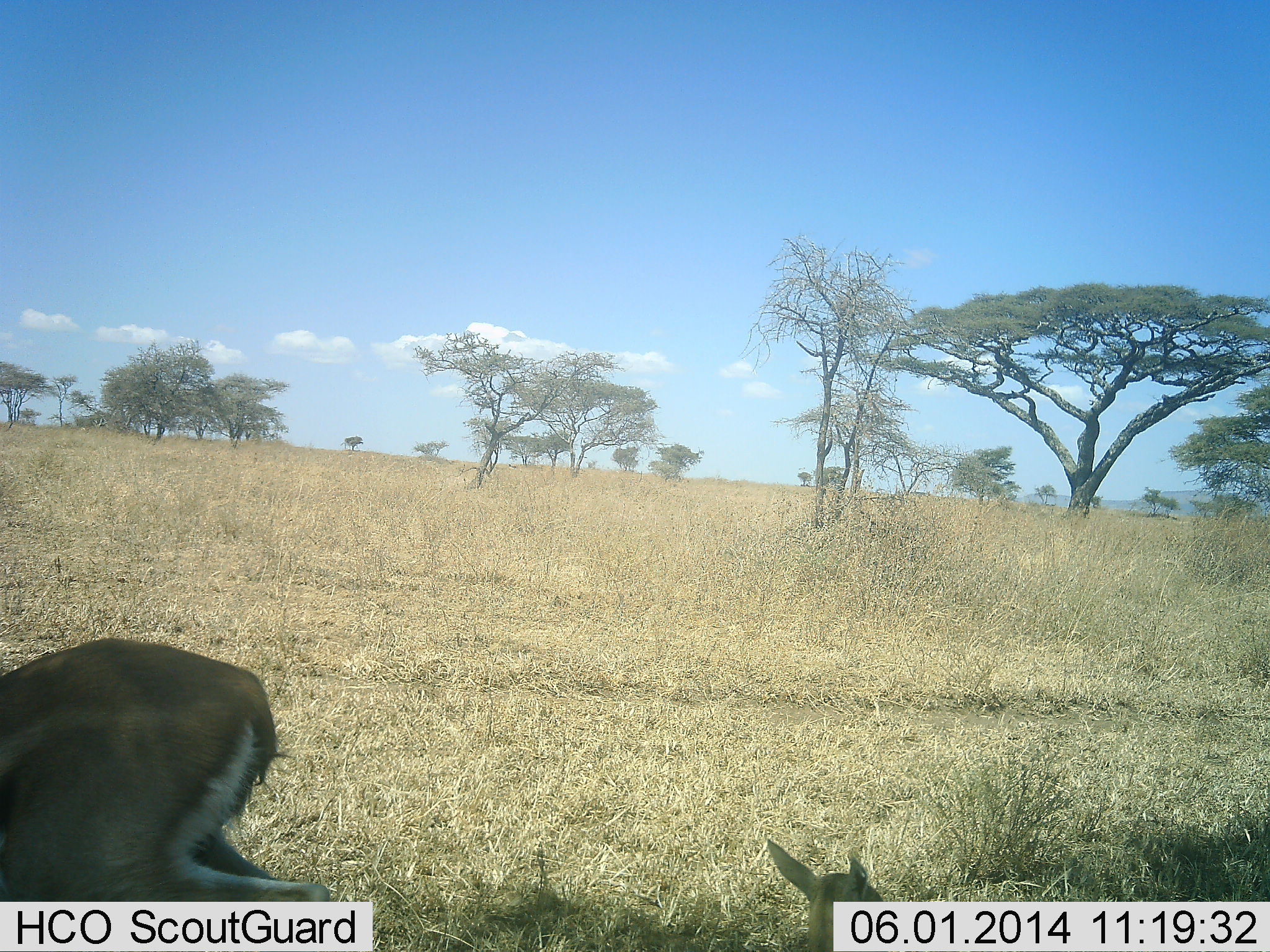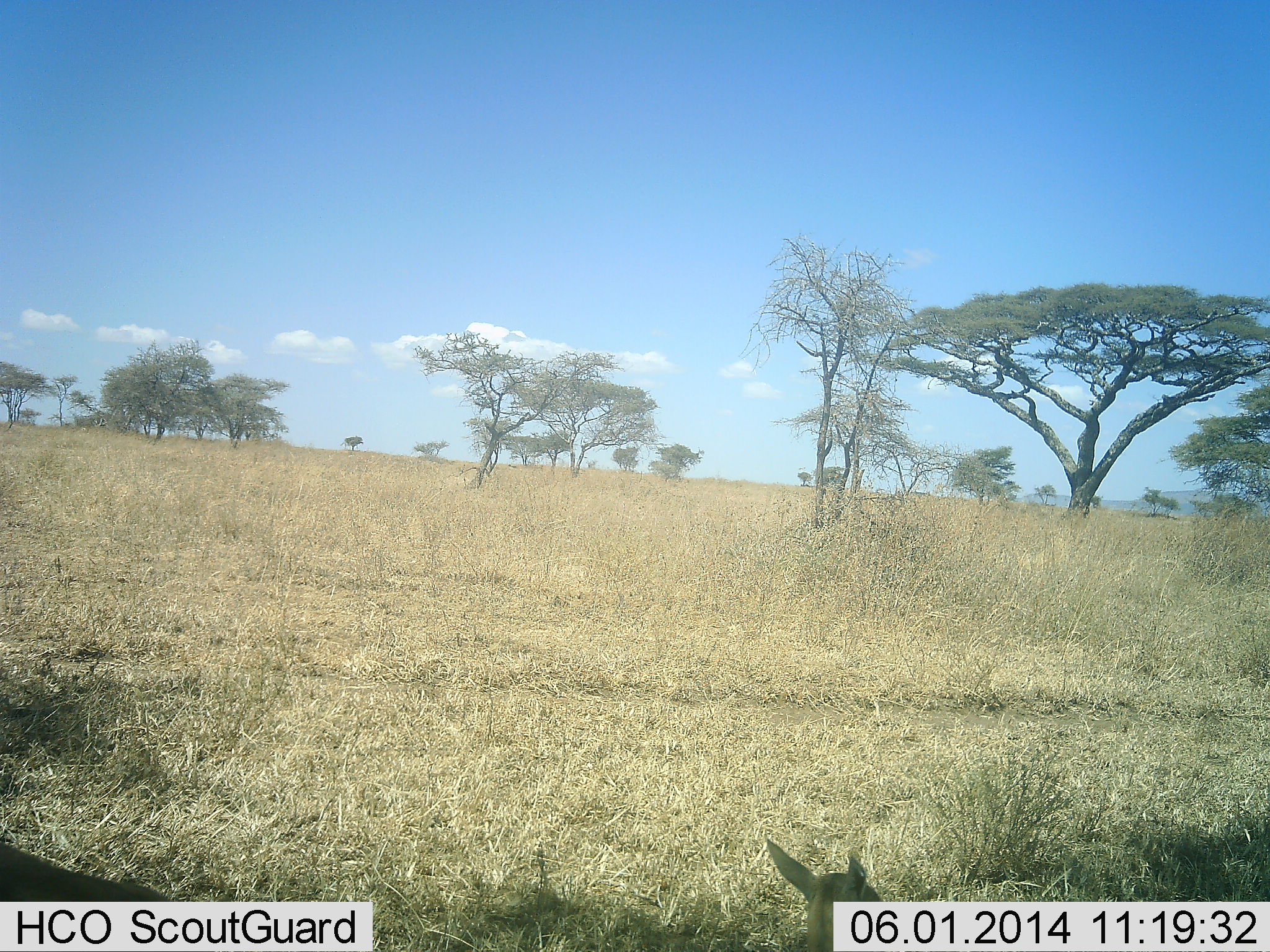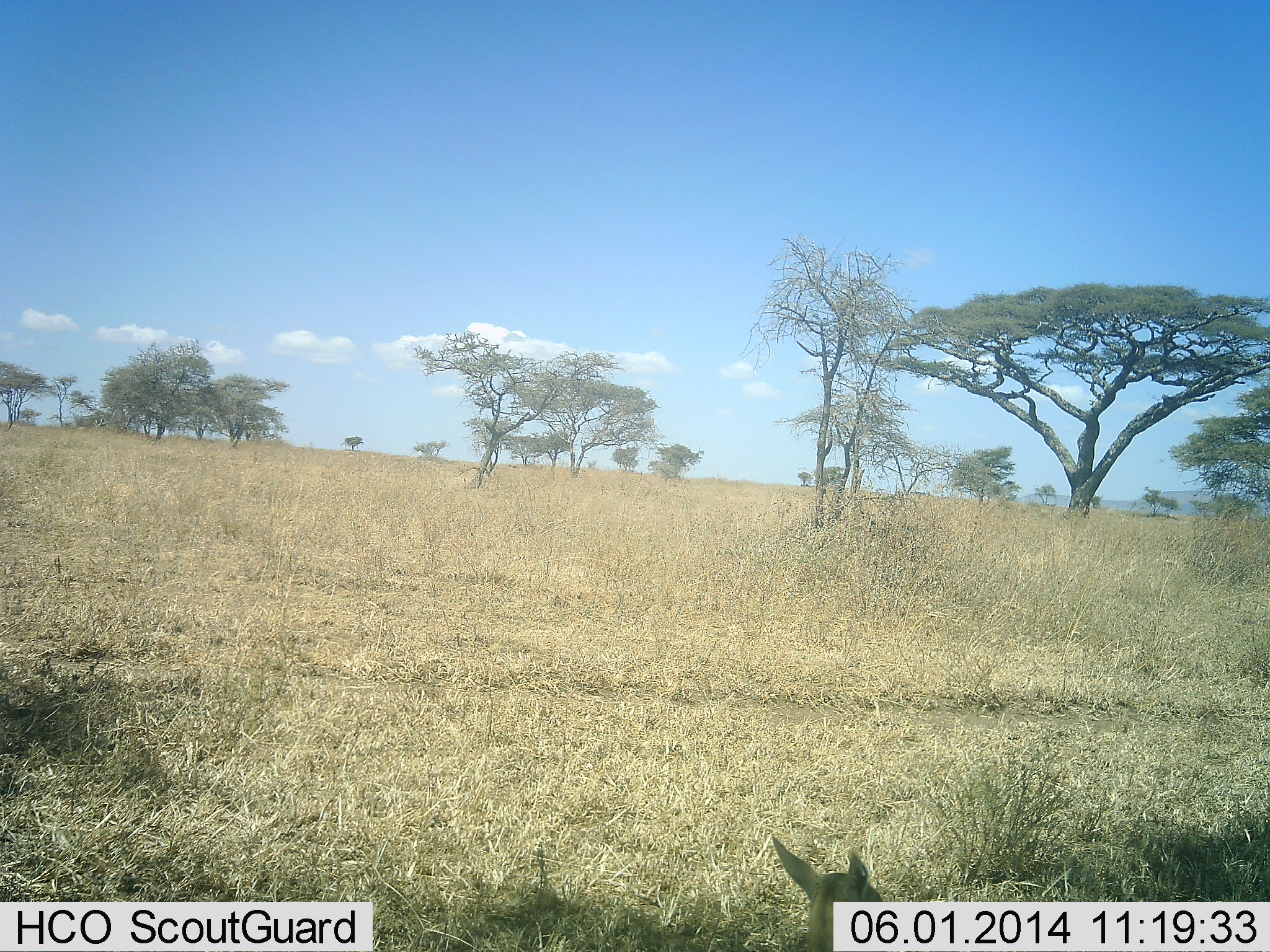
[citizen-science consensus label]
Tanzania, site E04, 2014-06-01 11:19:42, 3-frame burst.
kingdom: Animalia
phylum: Chordata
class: Mammalia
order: Artiodactyla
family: Bovidae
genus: Eudorcas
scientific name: Eudorcas thomsonii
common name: thomson's gazelle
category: gazellethomsons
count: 2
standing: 20%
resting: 90%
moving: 40%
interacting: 0%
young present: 0%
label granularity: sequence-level